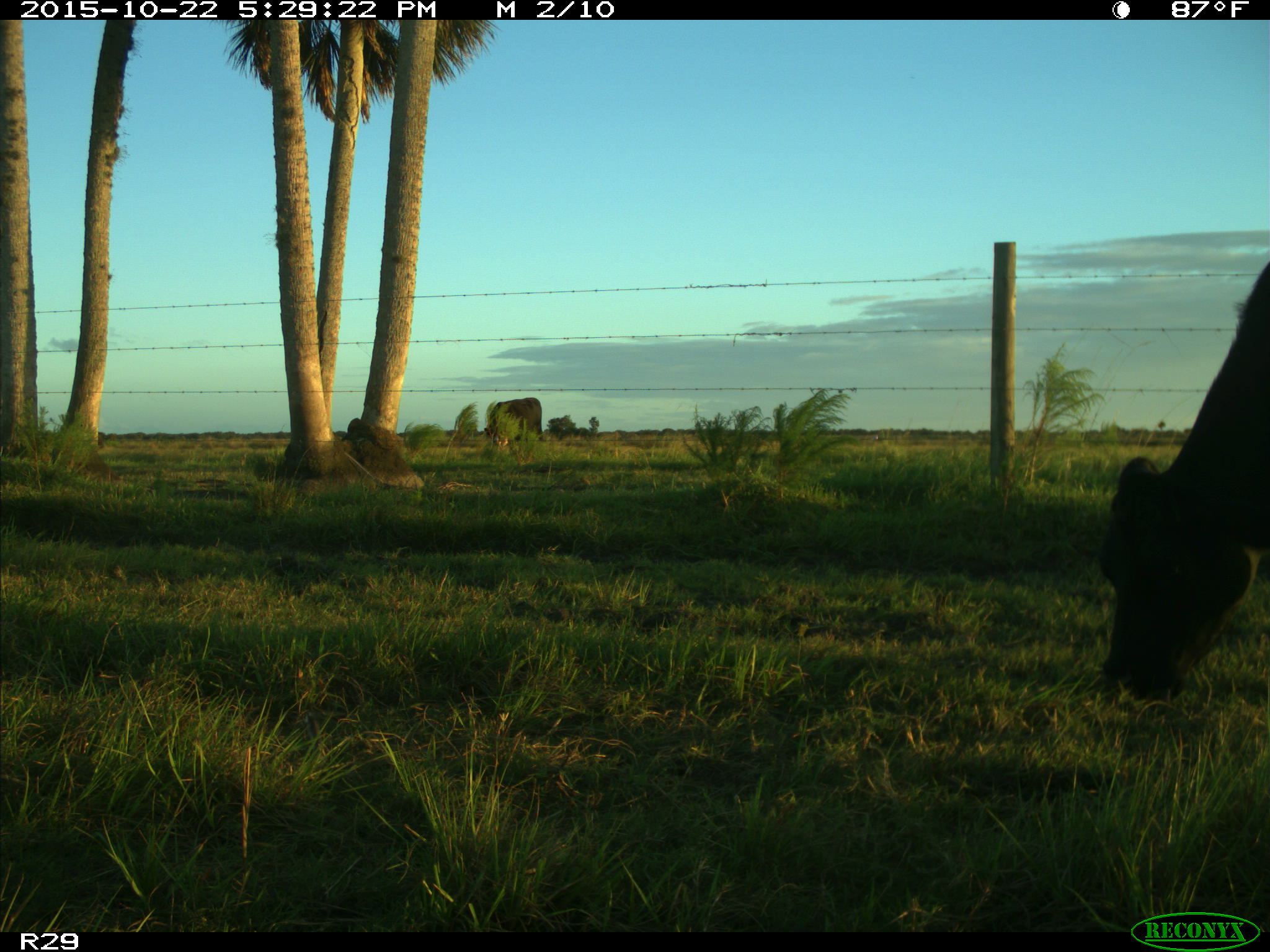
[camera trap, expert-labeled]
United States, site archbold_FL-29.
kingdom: Animalia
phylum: Chordata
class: Mammalia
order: Artiodactyla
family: Bovidae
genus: Bos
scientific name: Bos taurus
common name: domestic cow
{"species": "Bos taurus (domestic cow)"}